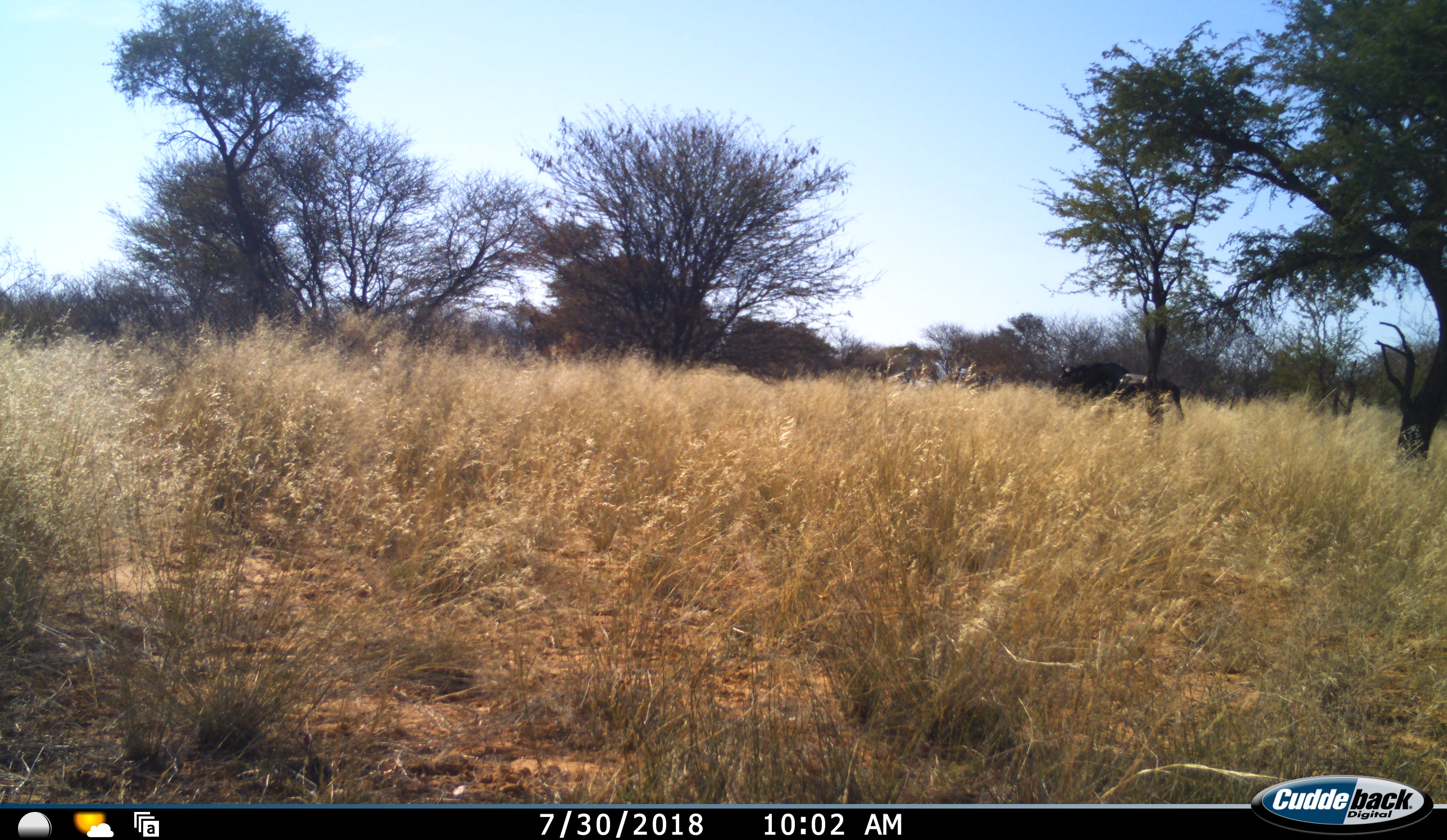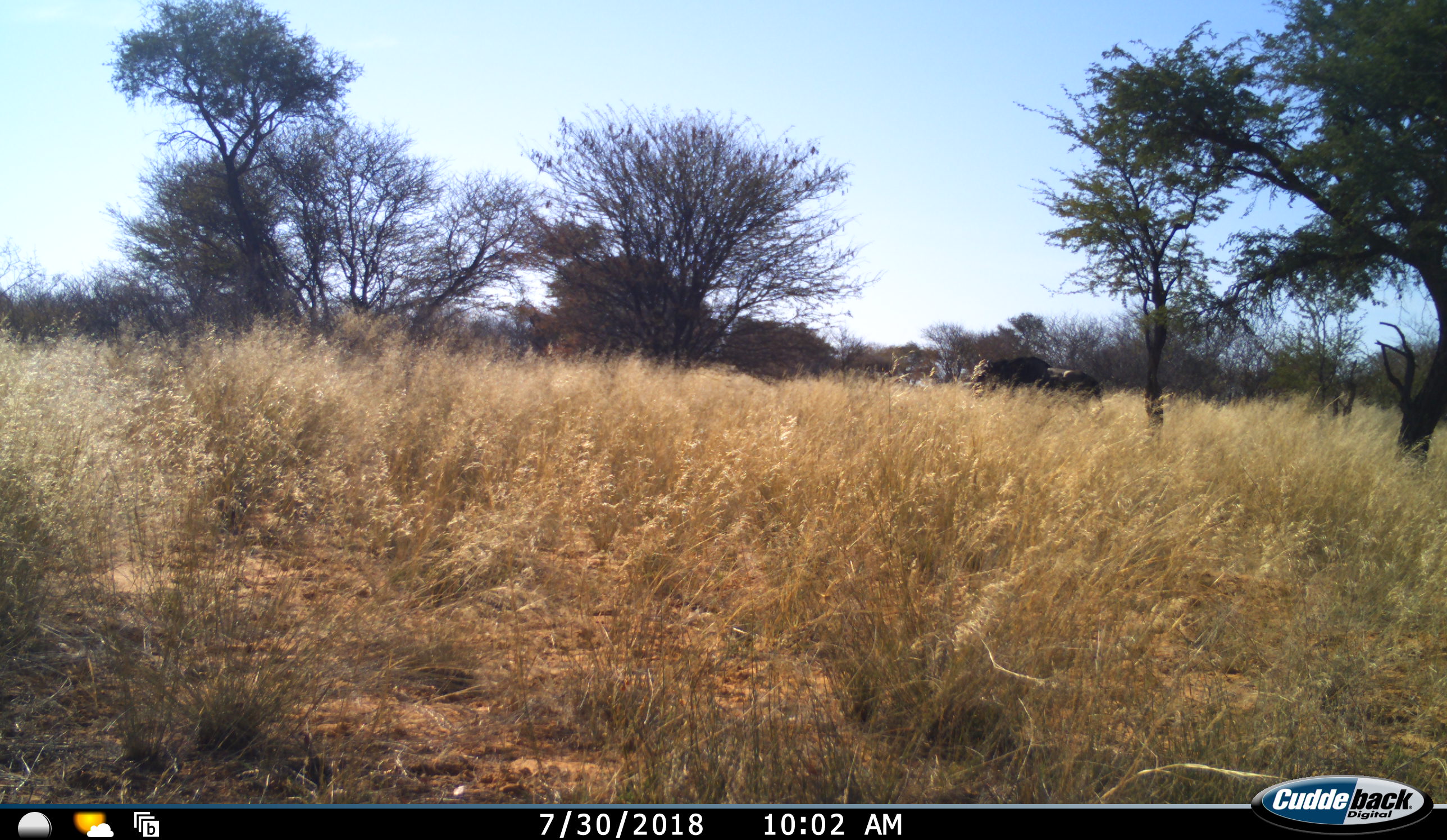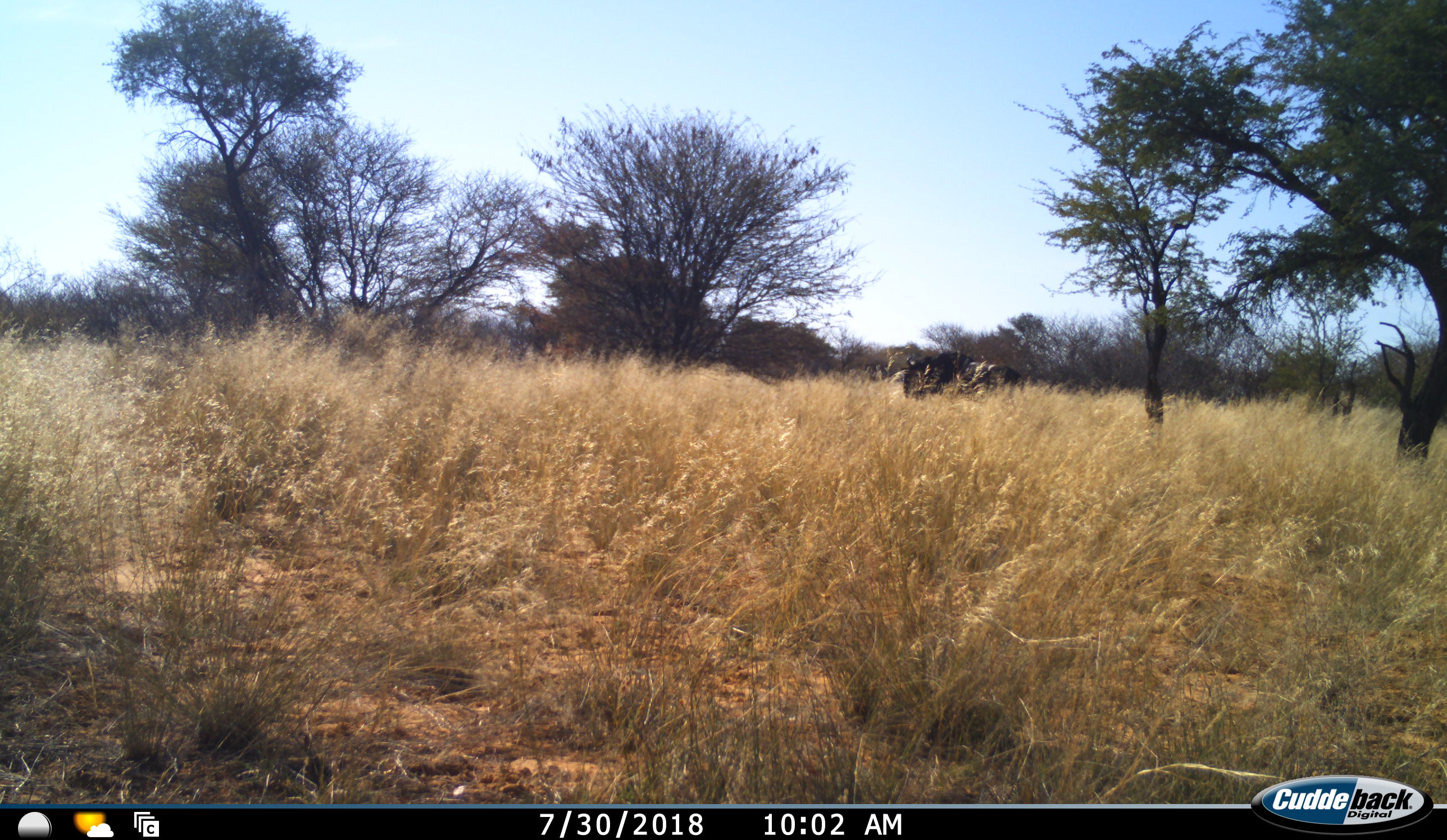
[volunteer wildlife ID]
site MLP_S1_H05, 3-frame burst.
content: unidentified animal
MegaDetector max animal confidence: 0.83